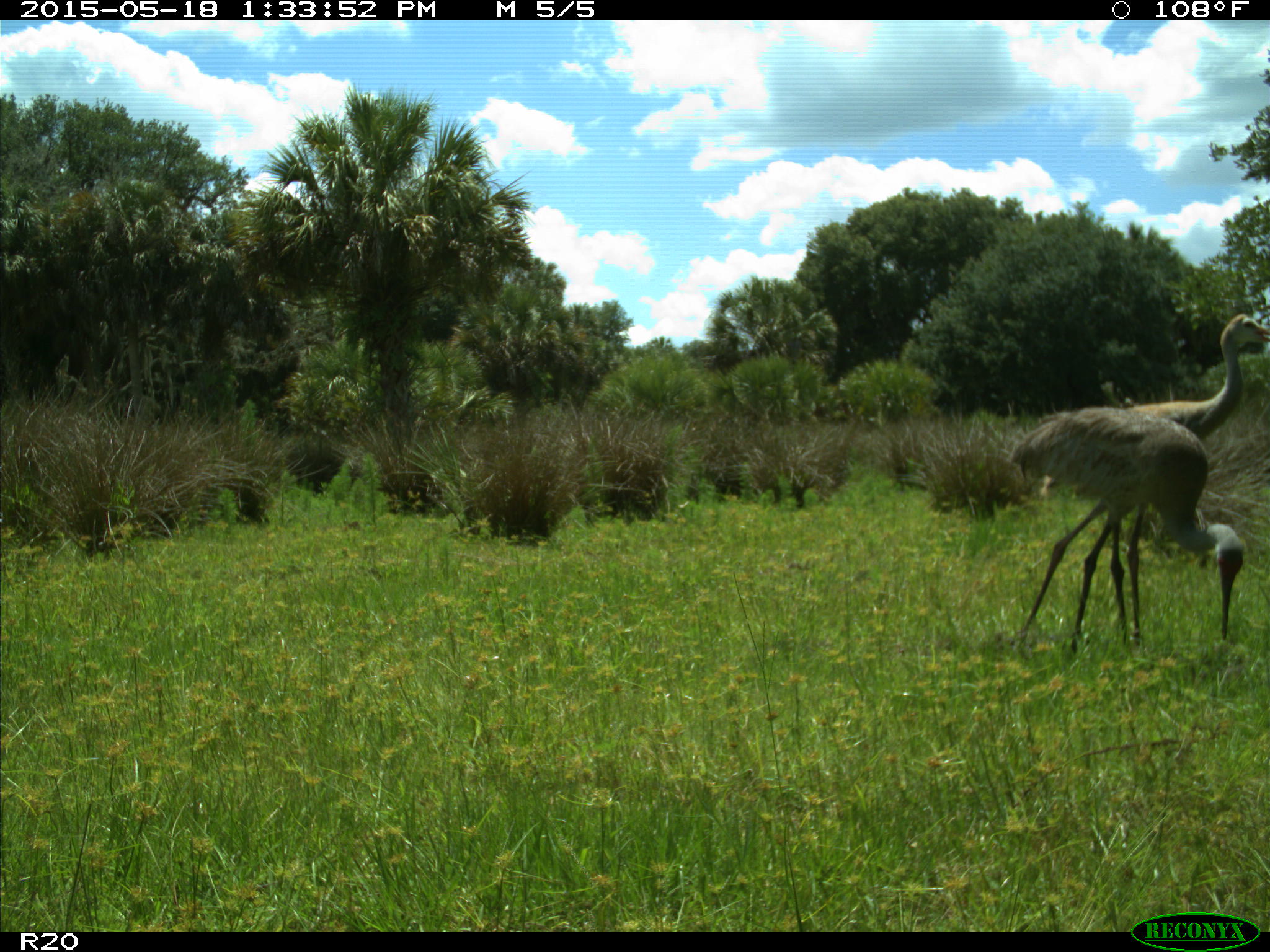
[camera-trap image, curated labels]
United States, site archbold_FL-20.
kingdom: Animalia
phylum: Chordata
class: Aves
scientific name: Aves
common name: birds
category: unidentified bird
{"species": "unidentified bird (birds) (Aves)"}